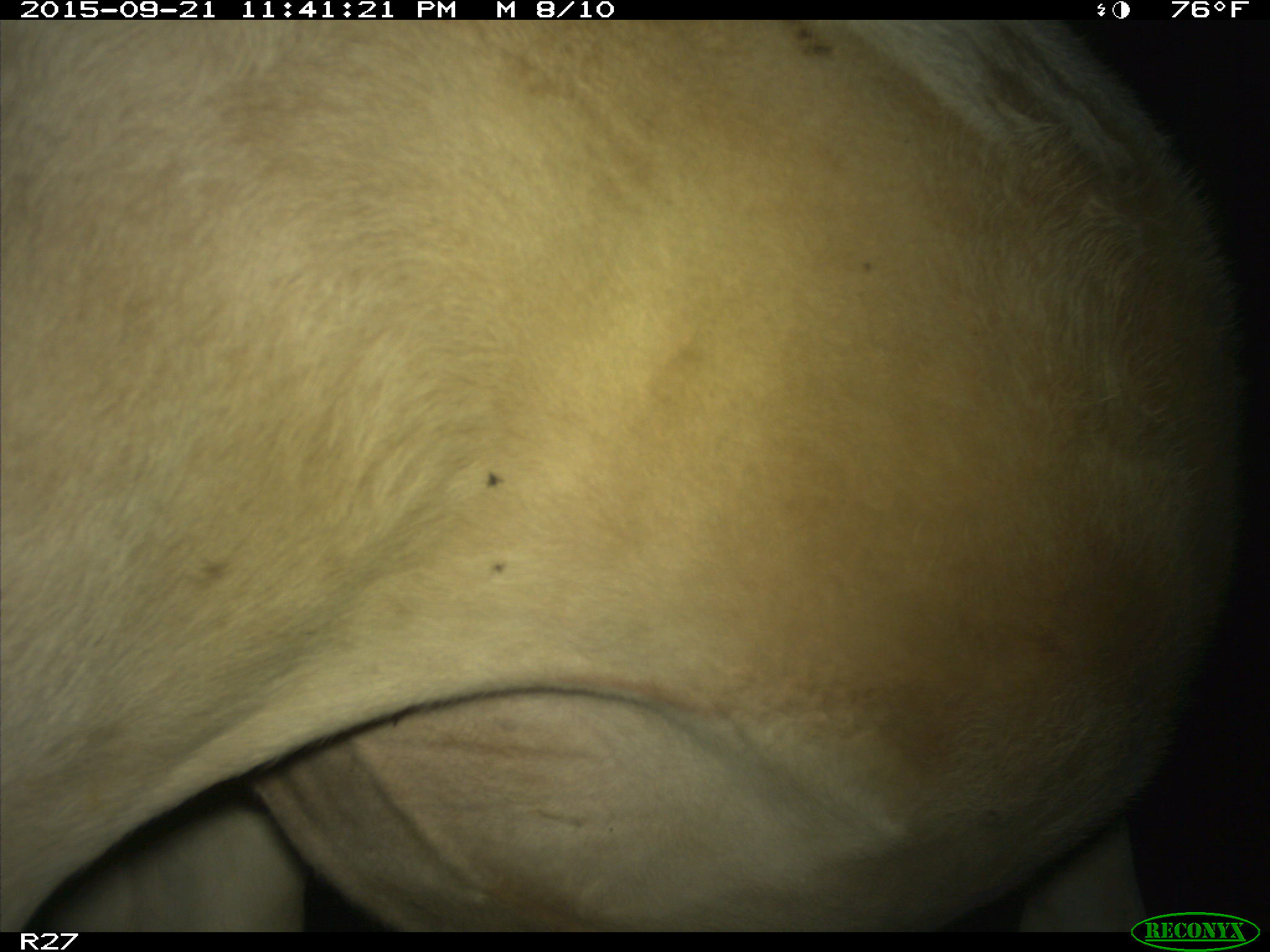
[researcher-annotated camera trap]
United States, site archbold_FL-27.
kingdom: Animalia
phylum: Chordata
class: Mammalia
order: Artiodactyla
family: Bovidae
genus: Bos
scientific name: Bos taurus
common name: domestic cow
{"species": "Bos taurus (domestic cow)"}